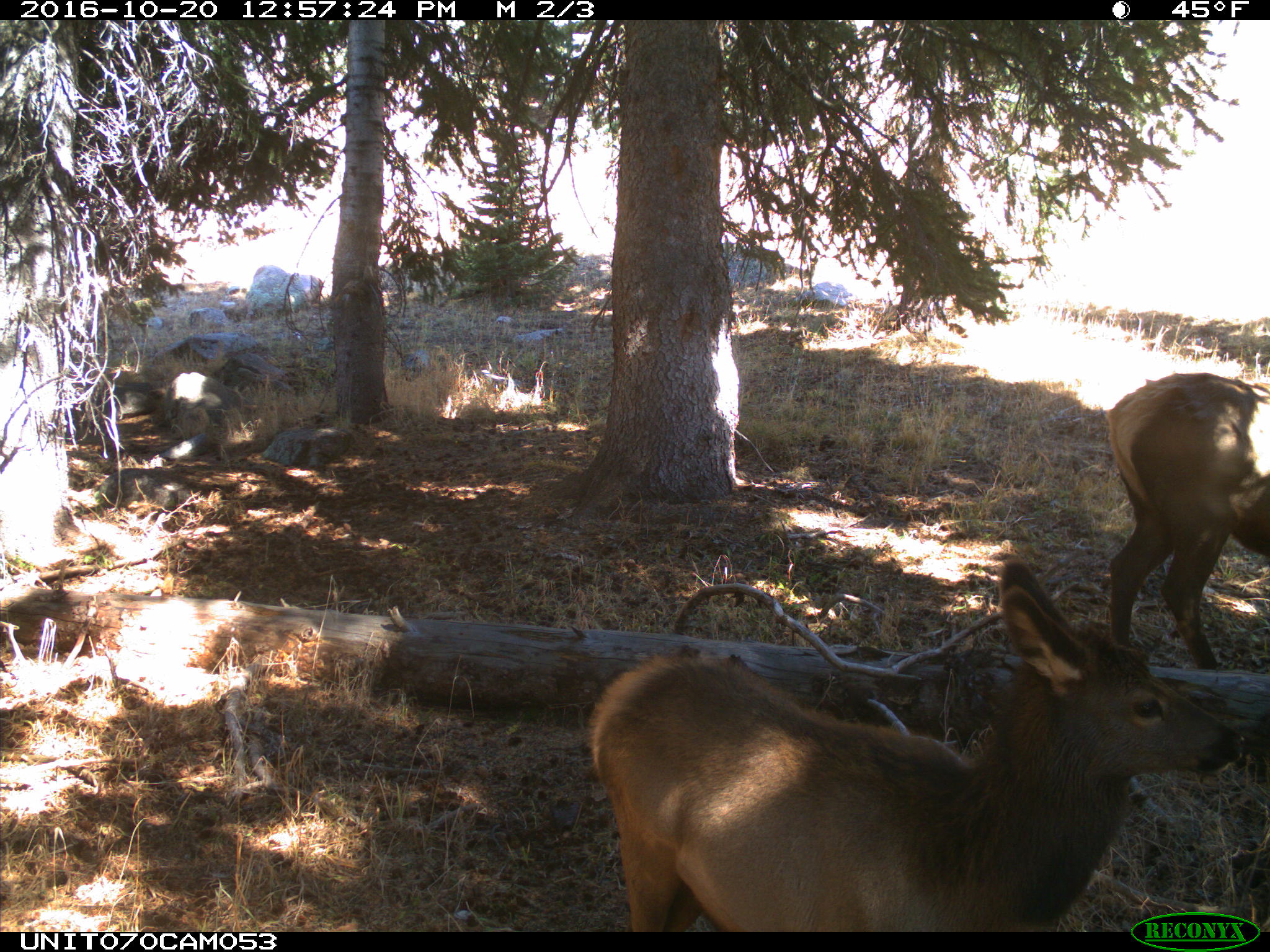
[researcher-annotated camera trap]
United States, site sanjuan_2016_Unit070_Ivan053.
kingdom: Animalia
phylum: Chordata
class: Mammalia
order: Artiodactyla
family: Cervidae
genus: Cervus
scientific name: Cervus elaphus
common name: red deer